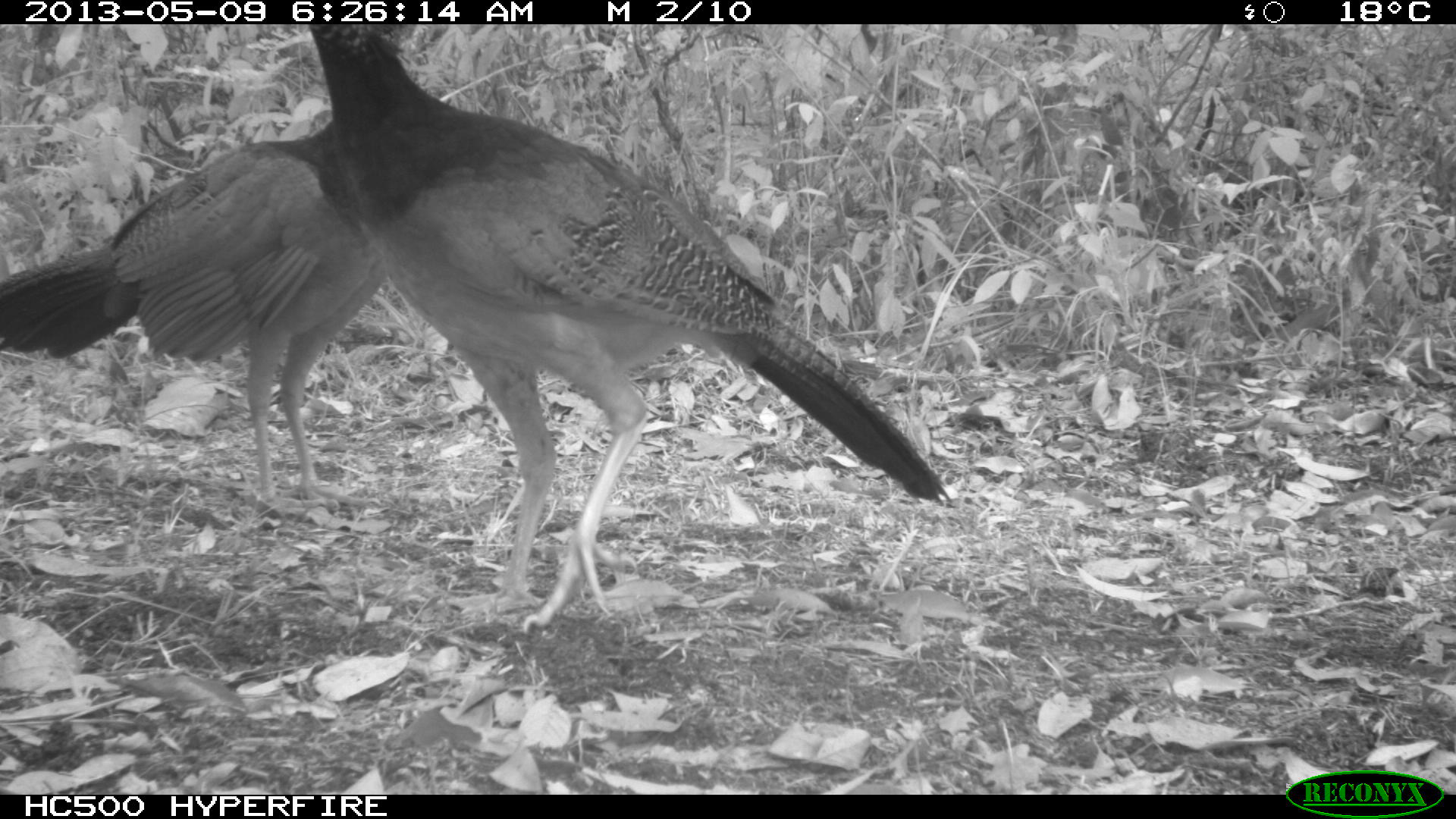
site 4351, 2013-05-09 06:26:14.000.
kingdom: Animalia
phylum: Chordata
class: Aves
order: Galliformes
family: Cracidae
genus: Crax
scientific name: Crax rubra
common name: great curassow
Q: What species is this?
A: Crax rubra (great curassow).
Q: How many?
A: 3.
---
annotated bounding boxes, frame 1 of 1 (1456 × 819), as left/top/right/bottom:
crax rubra: 306/25/953/638; 0/115/392/514